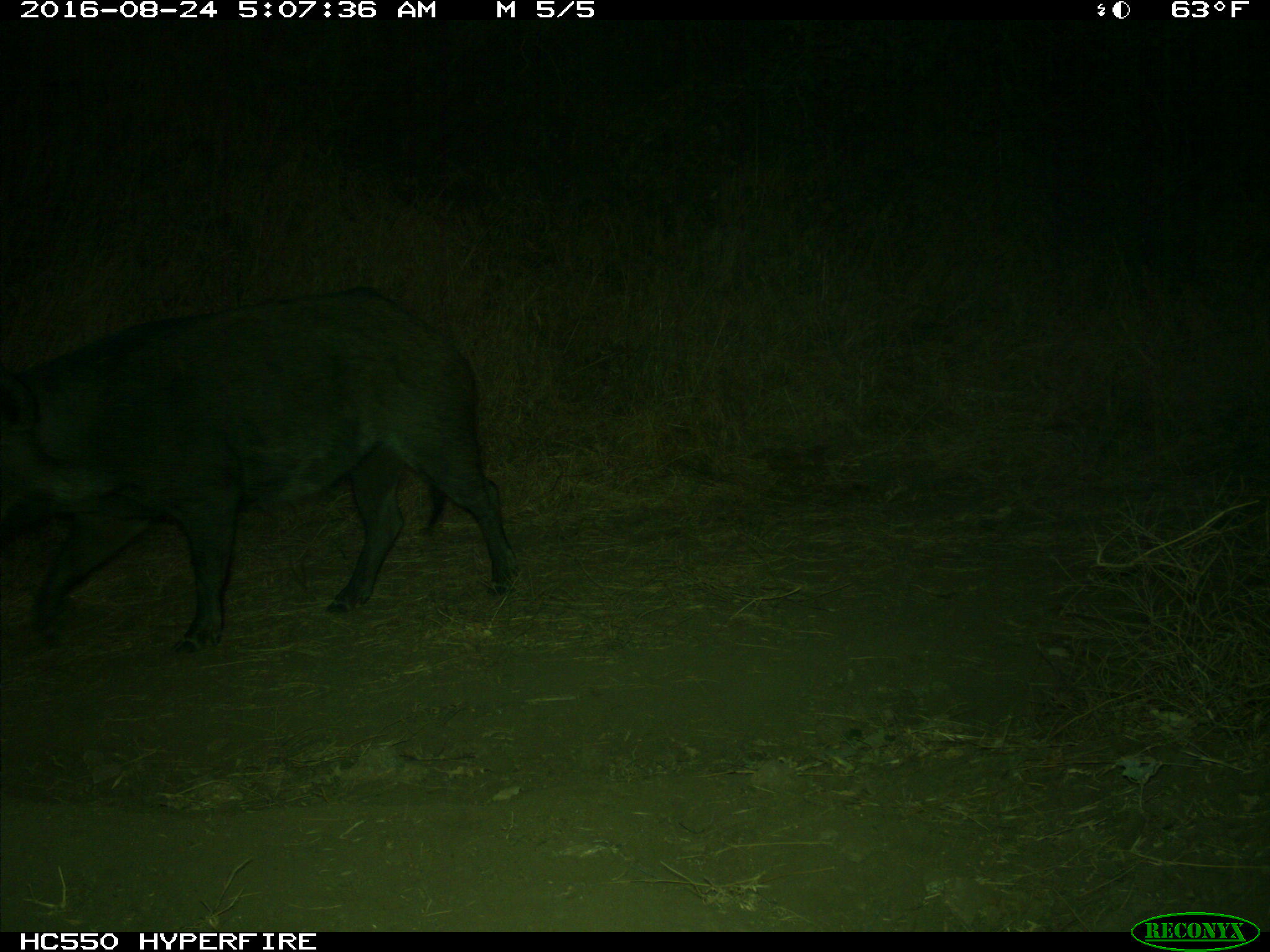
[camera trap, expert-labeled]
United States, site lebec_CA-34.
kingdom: Animalia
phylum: Chordata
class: Mammalia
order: Artiodactyla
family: Suidae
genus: Sus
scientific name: Sus scrofa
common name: wild boar